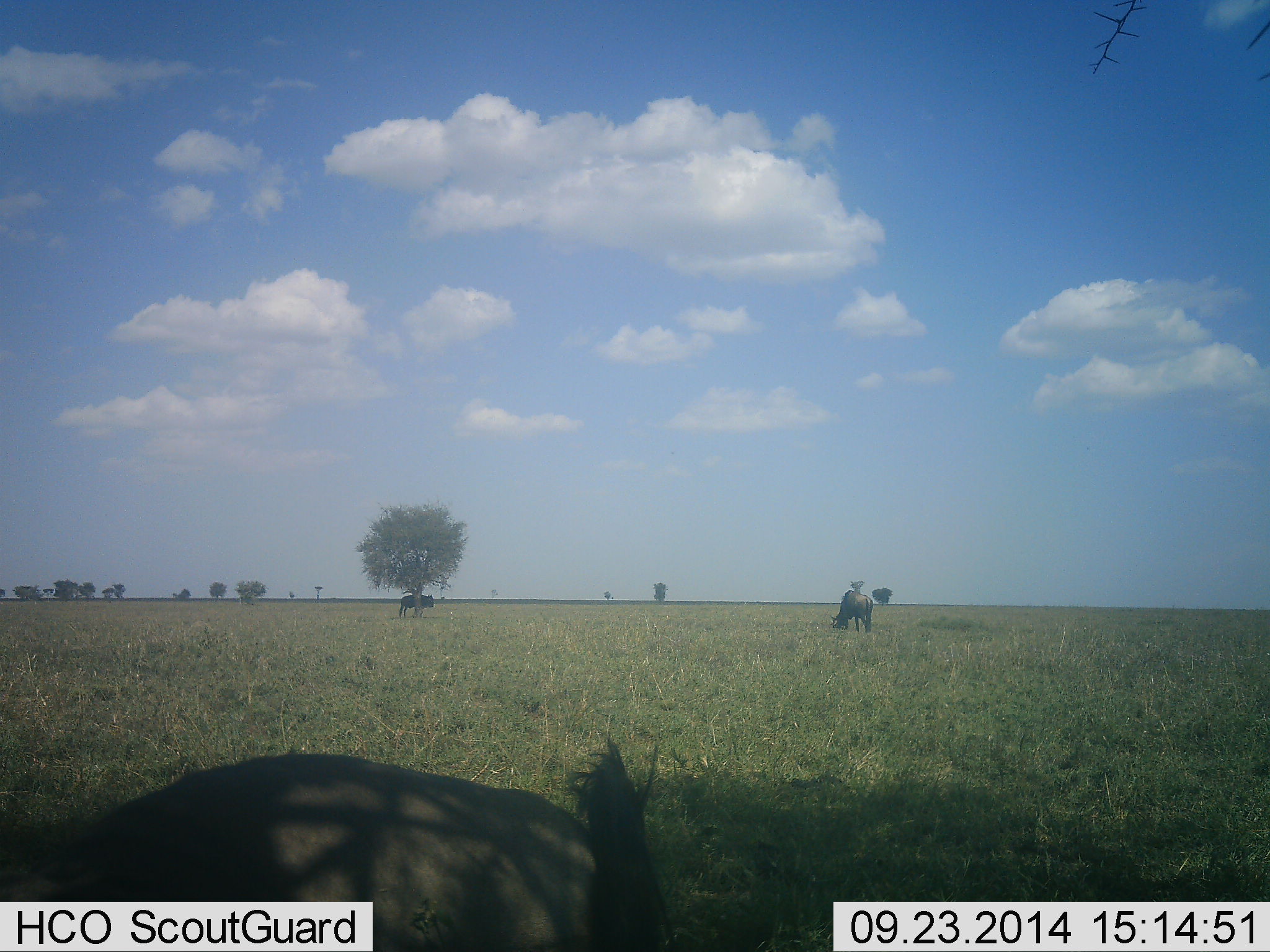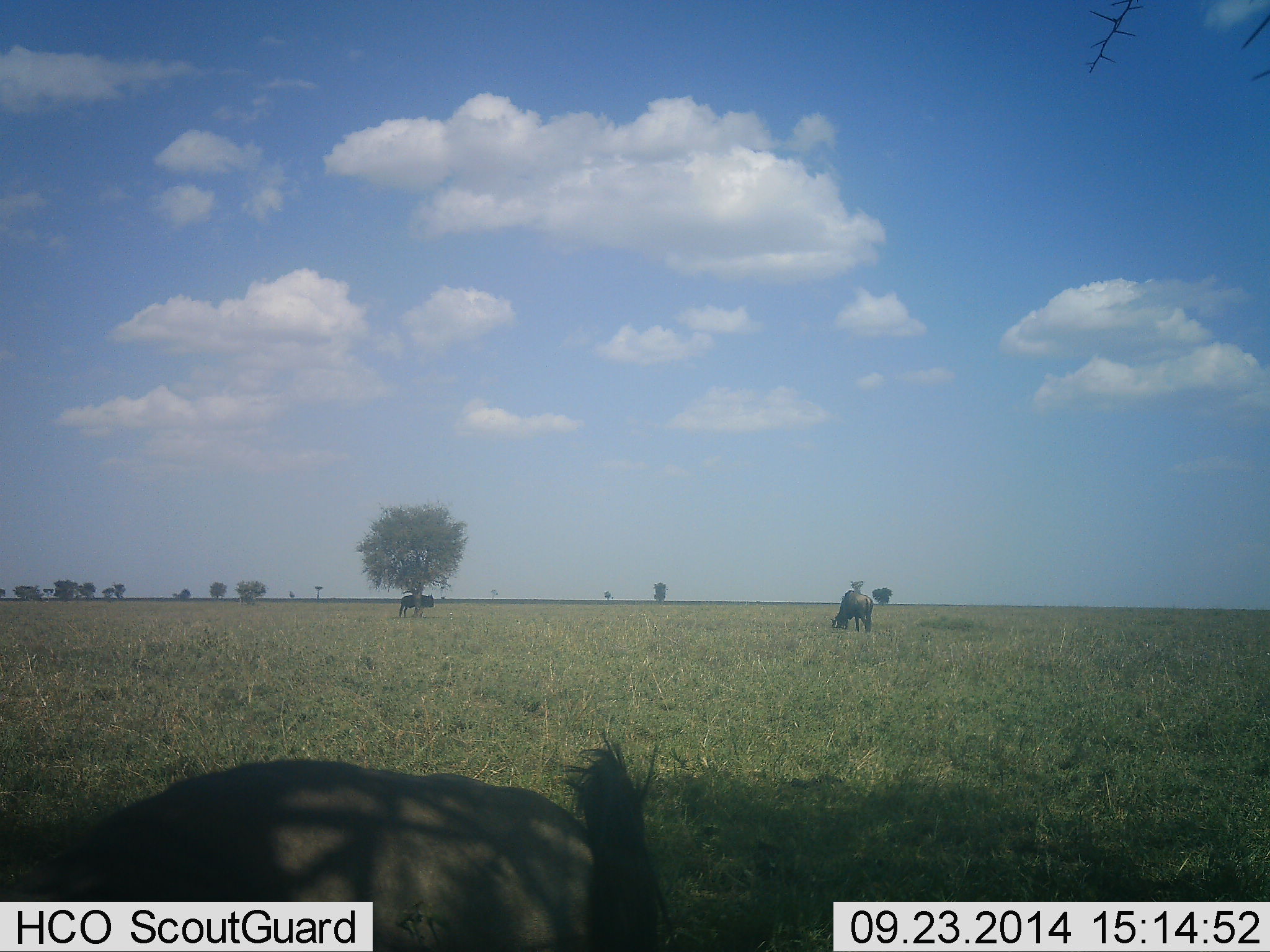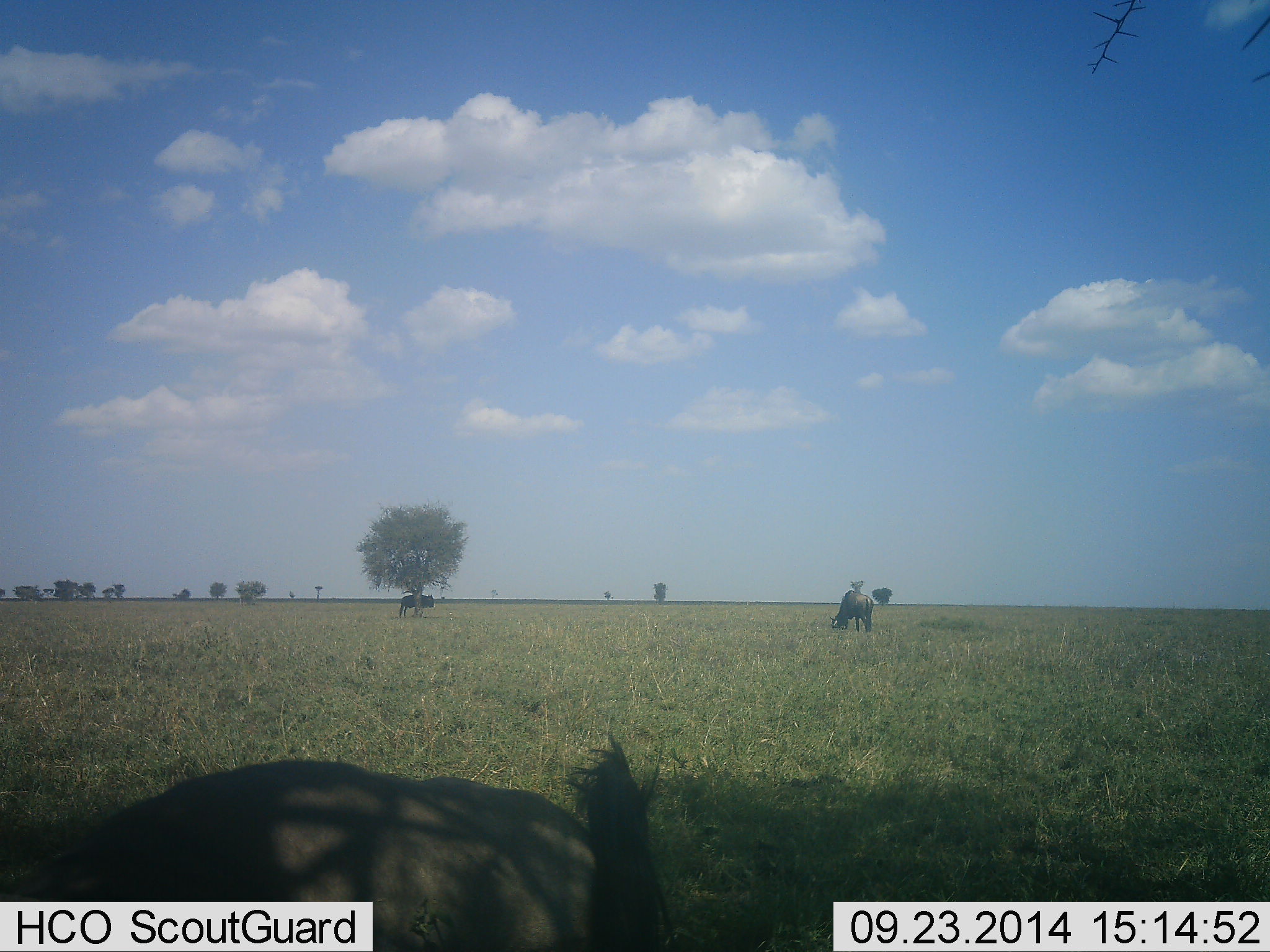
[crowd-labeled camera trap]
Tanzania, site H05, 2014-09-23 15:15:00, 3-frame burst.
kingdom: Animalia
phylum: Chordata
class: Mammalia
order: Artiodactyla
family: Bovidae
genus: Connochaetes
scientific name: Connochaetes taurinus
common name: blue wildebeest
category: wildebeest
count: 3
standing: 100%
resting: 60%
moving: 0%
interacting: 0%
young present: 0%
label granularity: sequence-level